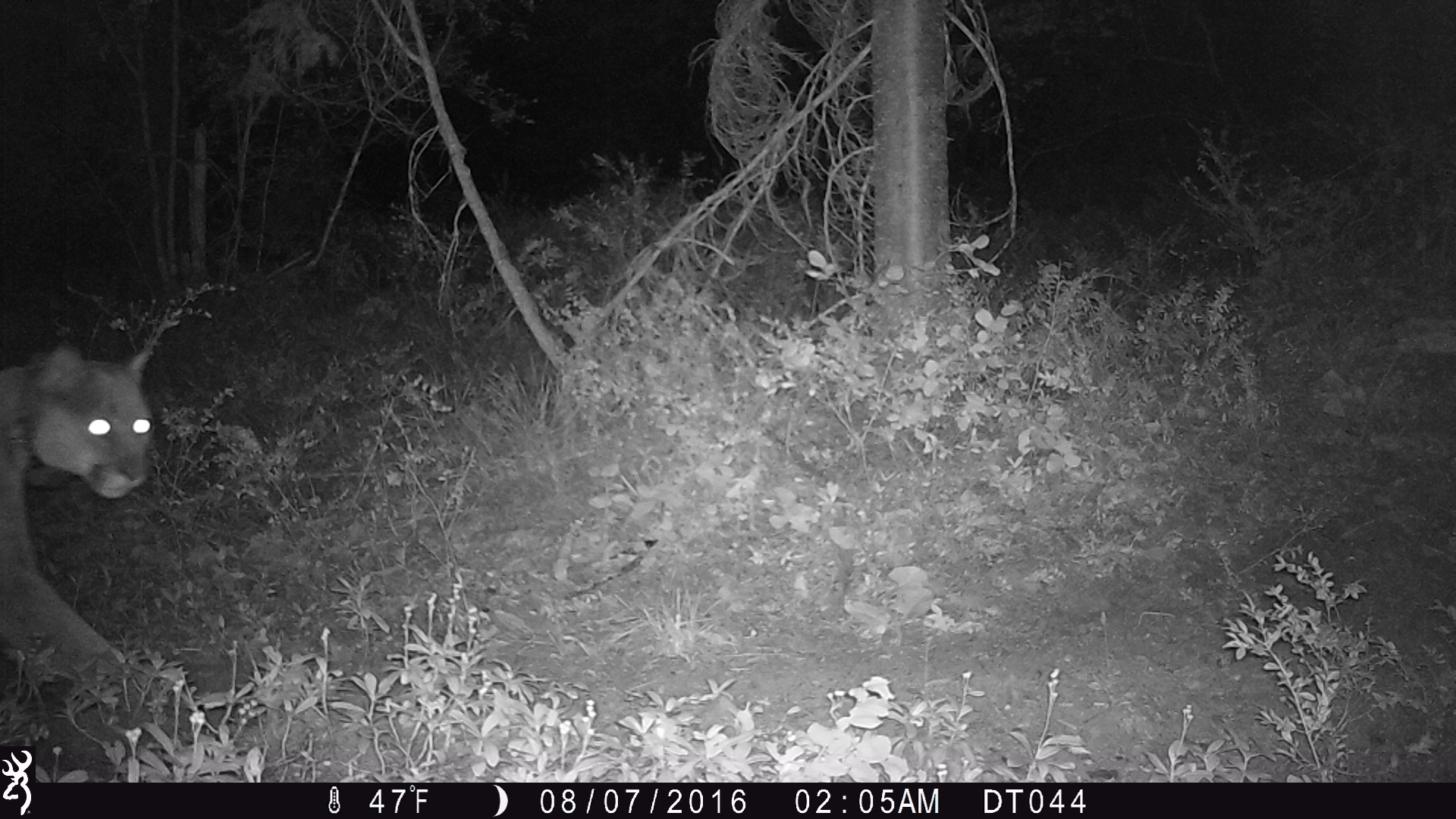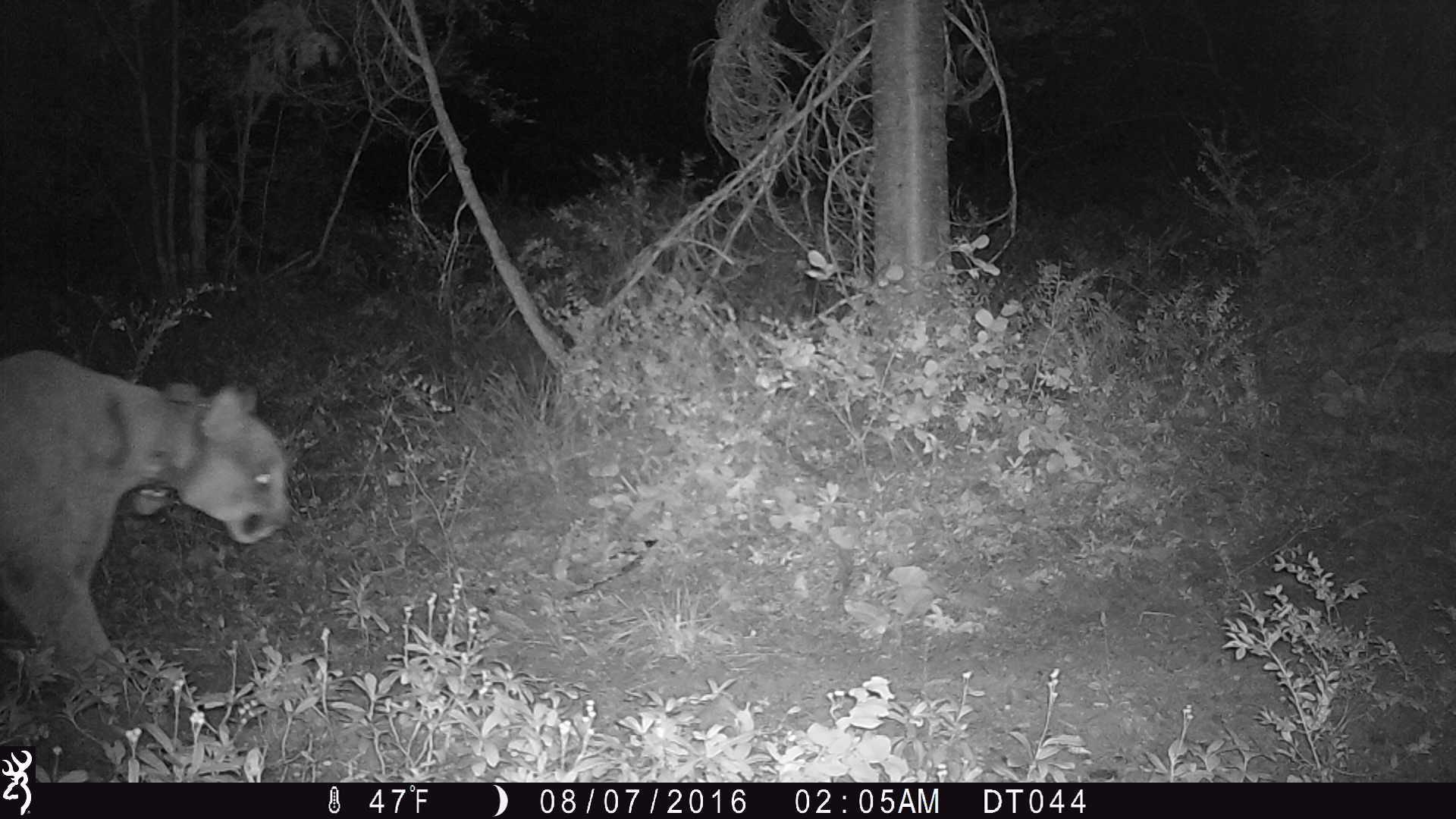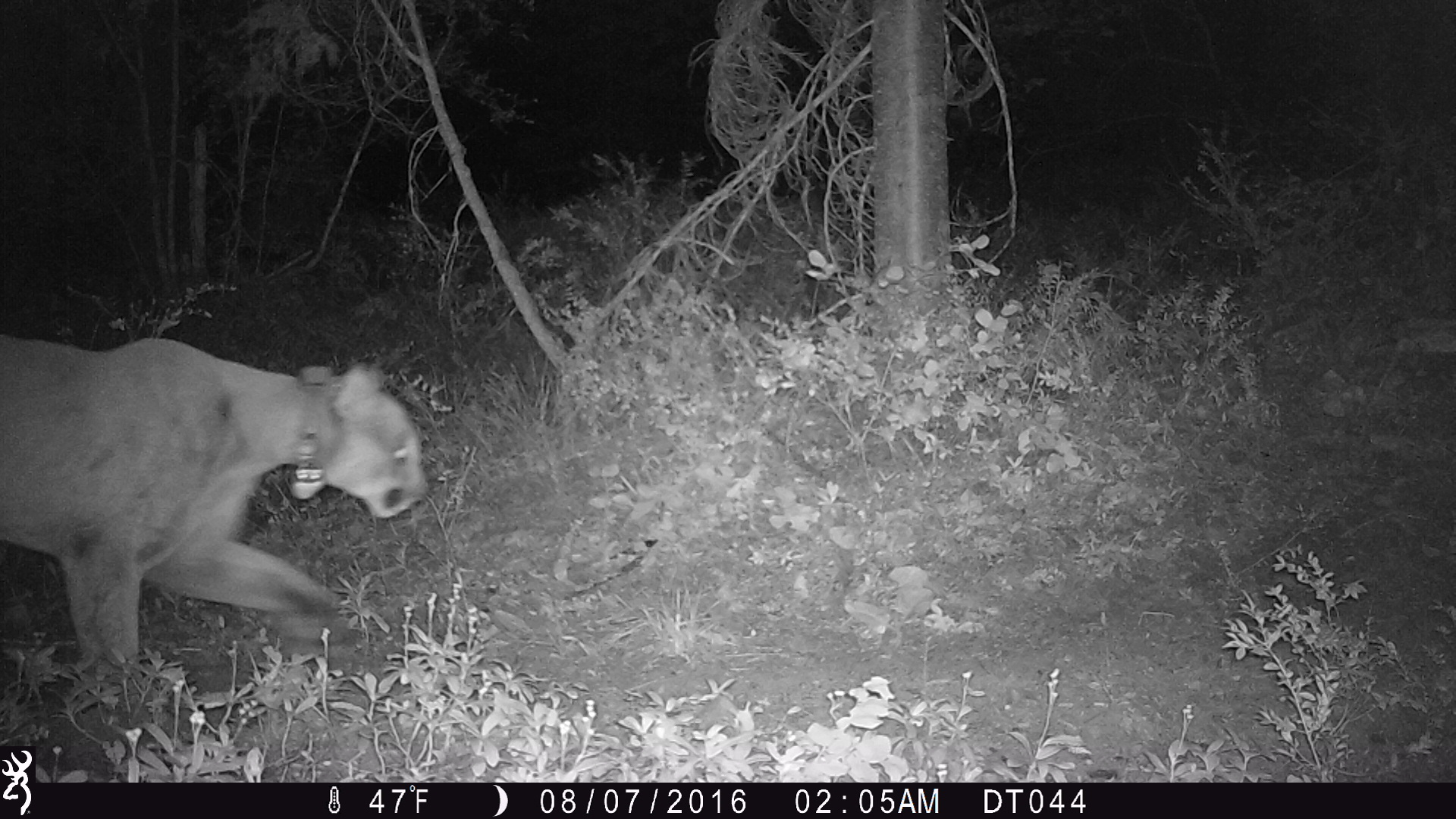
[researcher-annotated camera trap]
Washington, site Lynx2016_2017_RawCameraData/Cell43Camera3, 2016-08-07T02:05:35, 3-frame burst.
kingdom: Animalia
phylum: Chordata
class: Mammalia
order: Carnivora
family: Felidae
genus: Puma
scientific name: Puma concolor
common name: mountain lion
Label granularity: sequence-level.